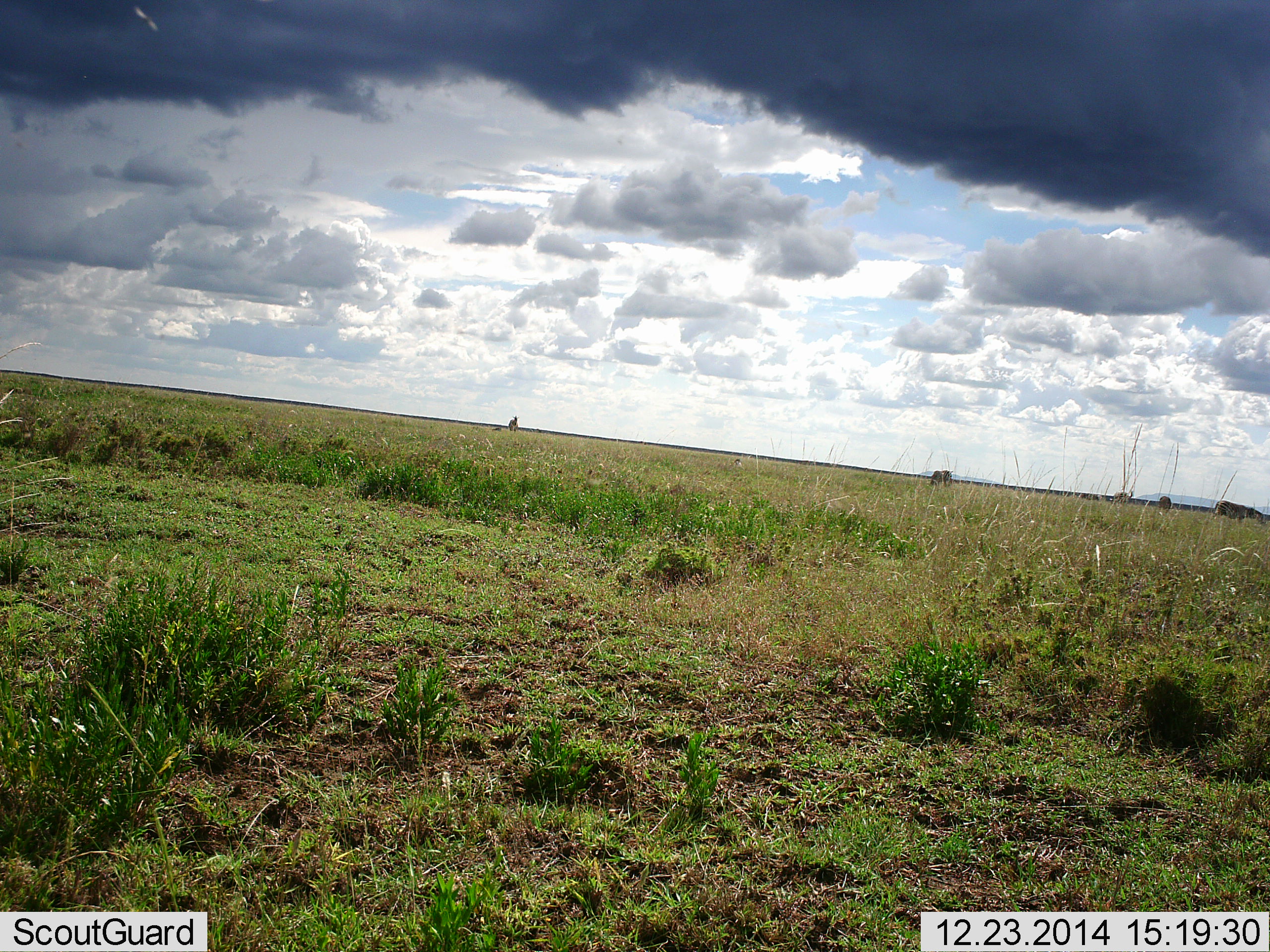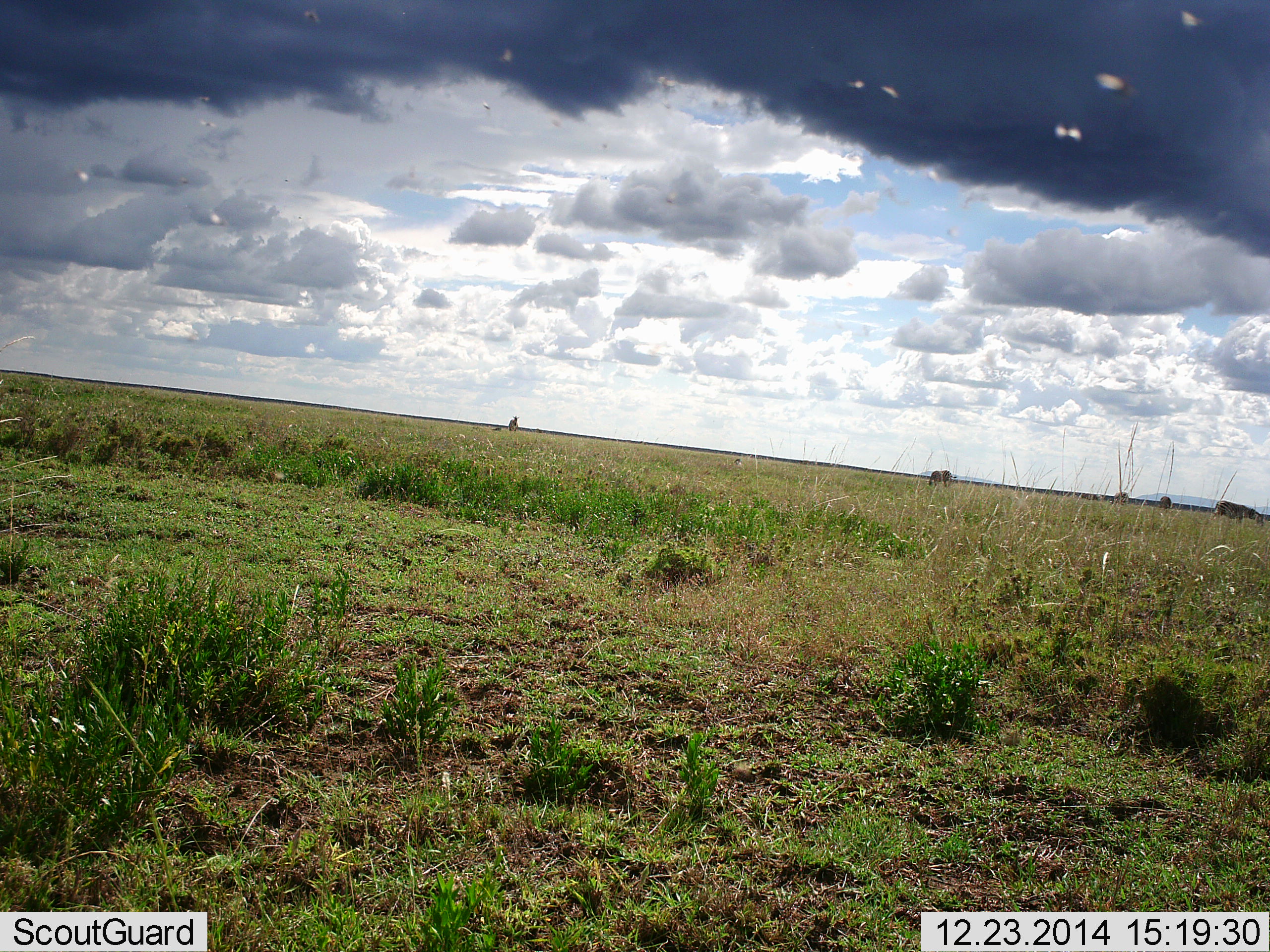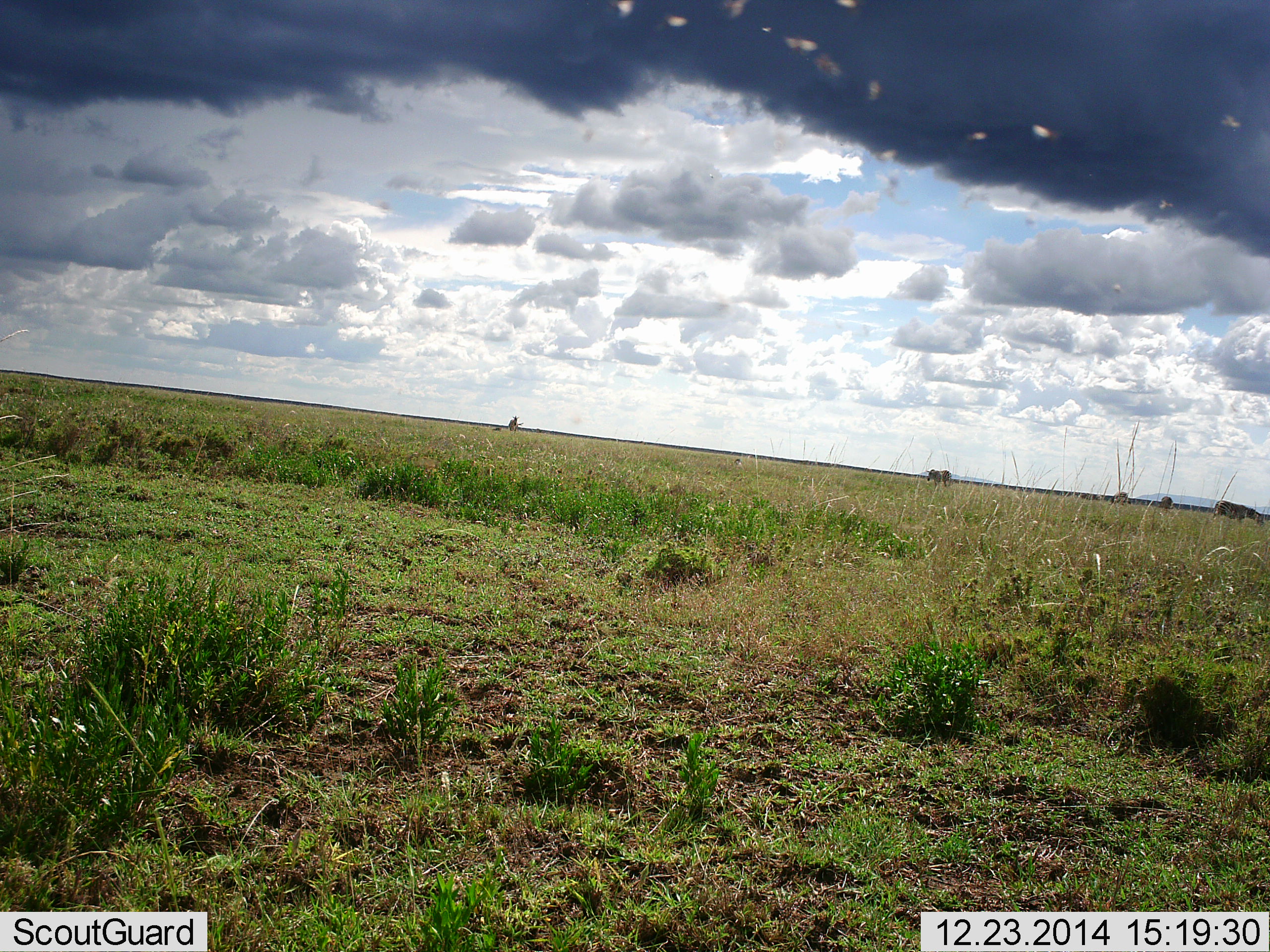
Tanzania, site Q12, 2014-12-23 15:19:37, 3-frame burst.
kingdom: Animalia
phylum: Arthropoda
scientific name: Arthropoda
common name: arthropods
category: insectspider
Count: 11-50.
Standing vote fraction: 0%.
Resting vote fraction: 0%.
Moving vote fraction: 100%.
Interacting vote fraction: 0%.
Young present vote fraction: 0%.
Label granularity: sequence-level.